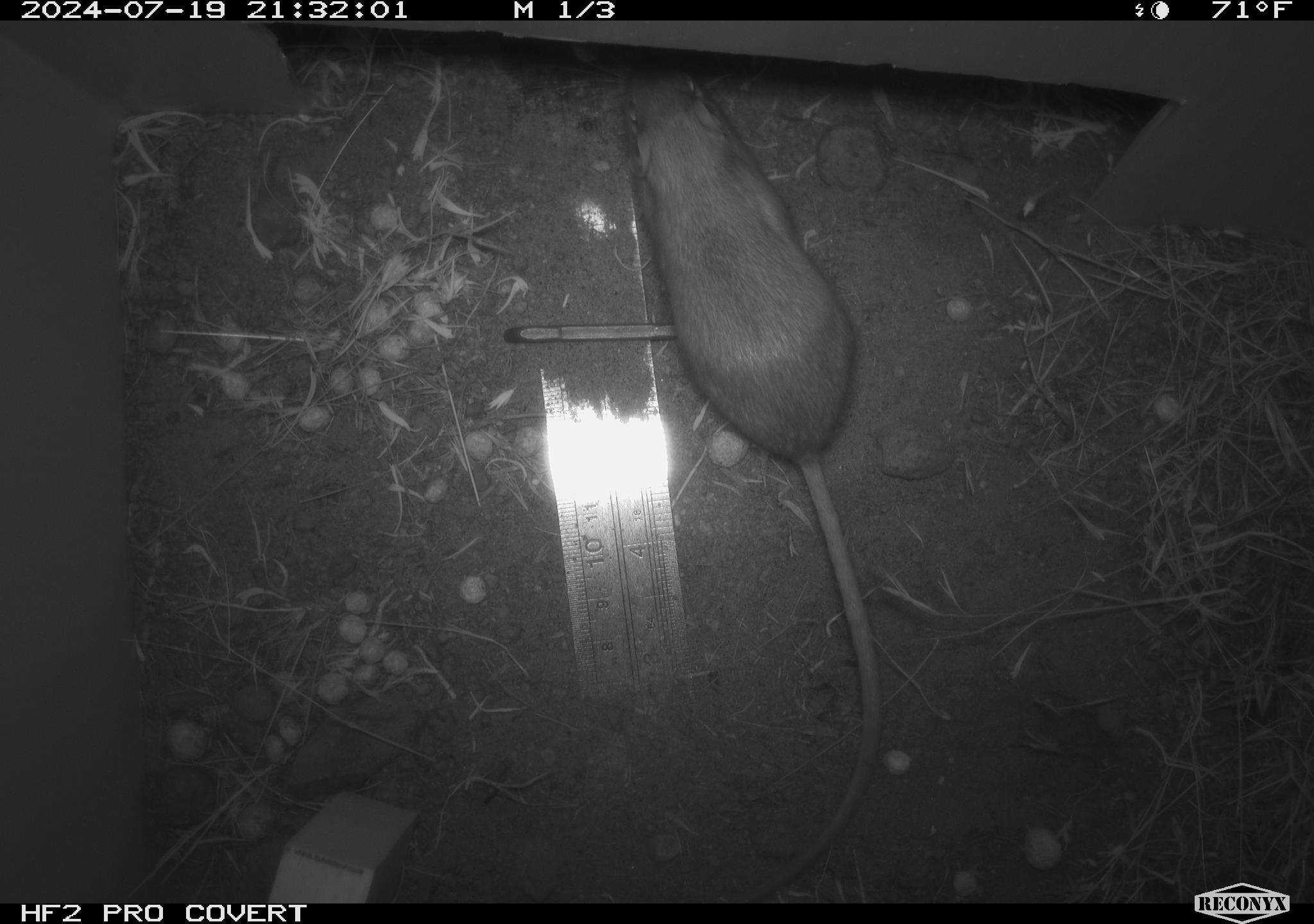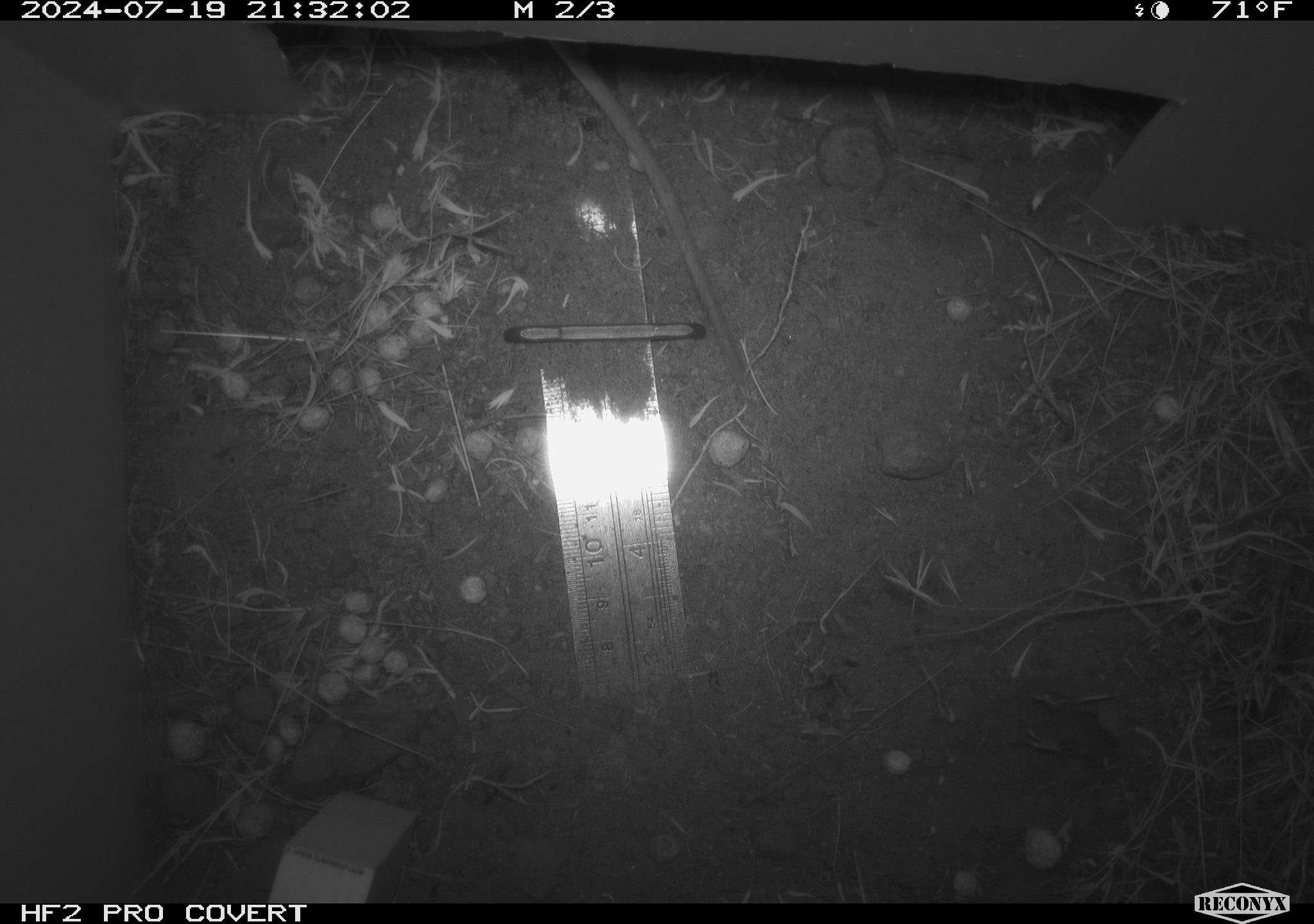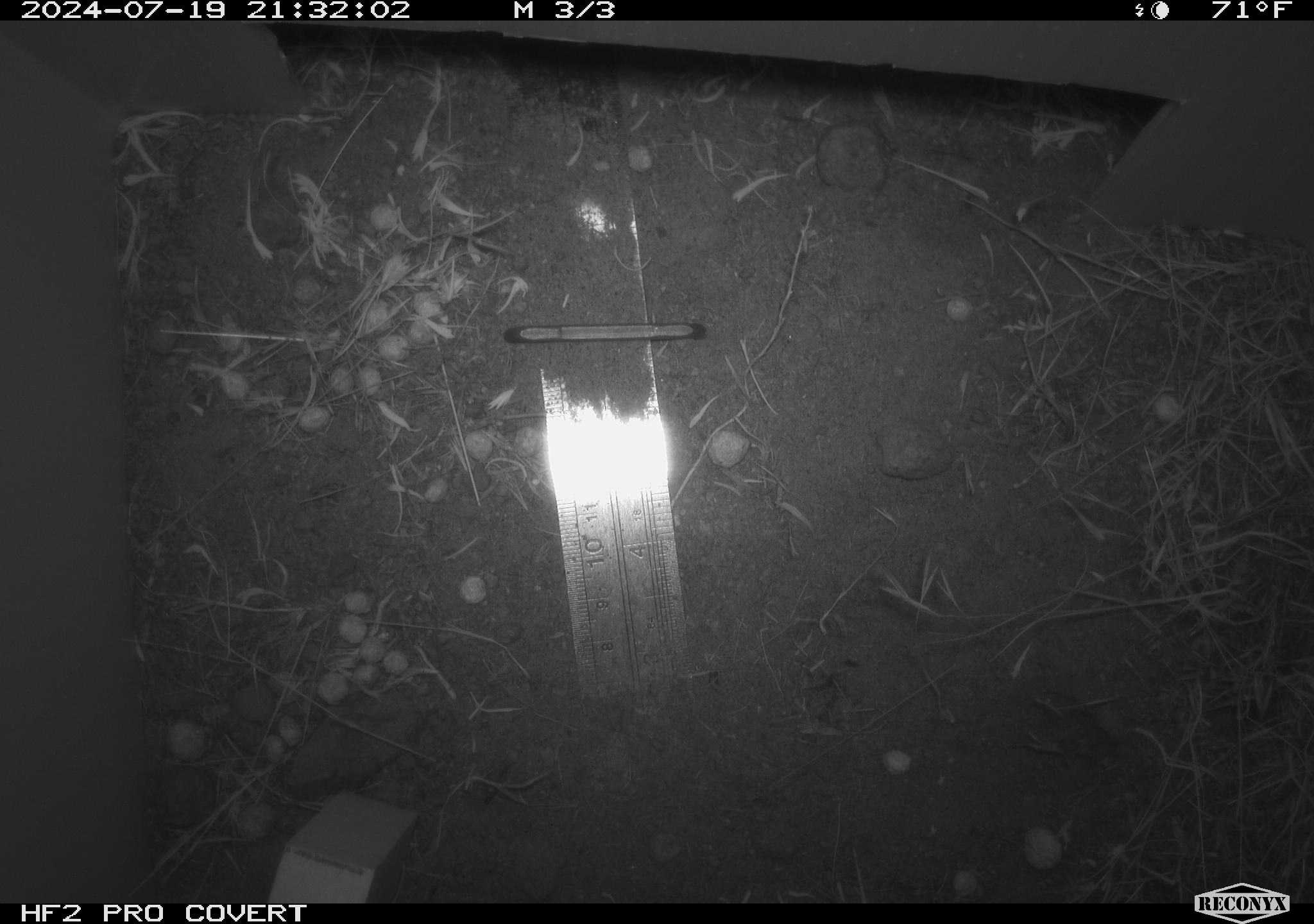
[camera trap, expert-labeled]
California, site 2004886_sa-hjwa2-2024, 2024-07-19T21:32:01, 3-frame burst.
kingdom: Animalia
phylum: Chordata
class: Mammalia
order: Rodentia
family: Heteromyidae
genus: Dipodomys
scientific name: Dipodomys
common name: kangaroo rats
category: dipodomys species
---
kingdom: Animalia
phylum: Chordata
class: Mammalia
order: Rodentia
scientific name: Rodentia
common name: rodent